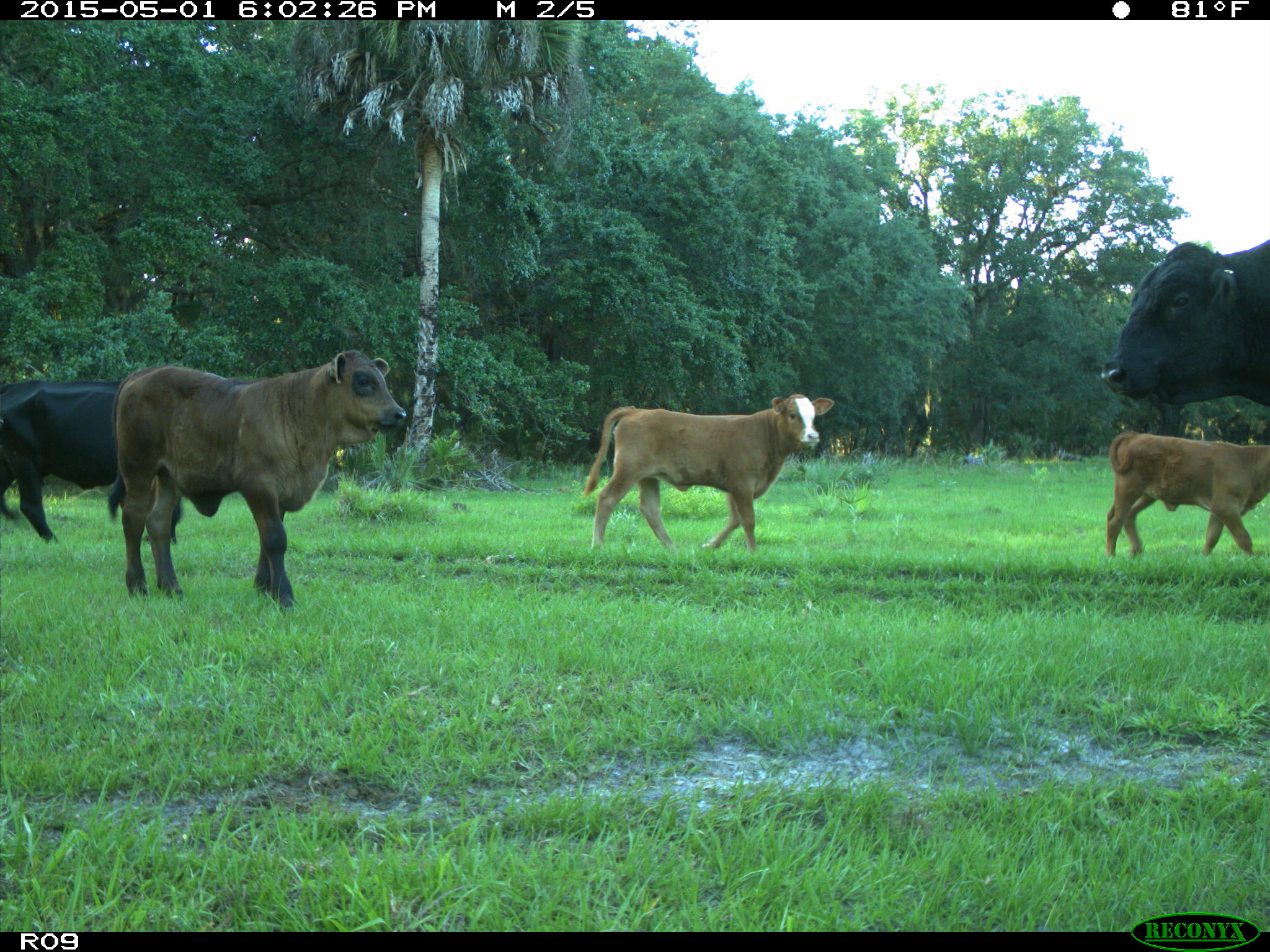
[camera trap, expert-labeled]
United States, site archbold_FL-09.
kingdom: Animalia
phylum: Chordata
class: Mammalia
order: Artiodactyla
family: Bovidae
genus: Bos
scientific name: Bos taurus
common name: domestic cow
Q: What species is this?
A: Bos taurus (domestic cow).